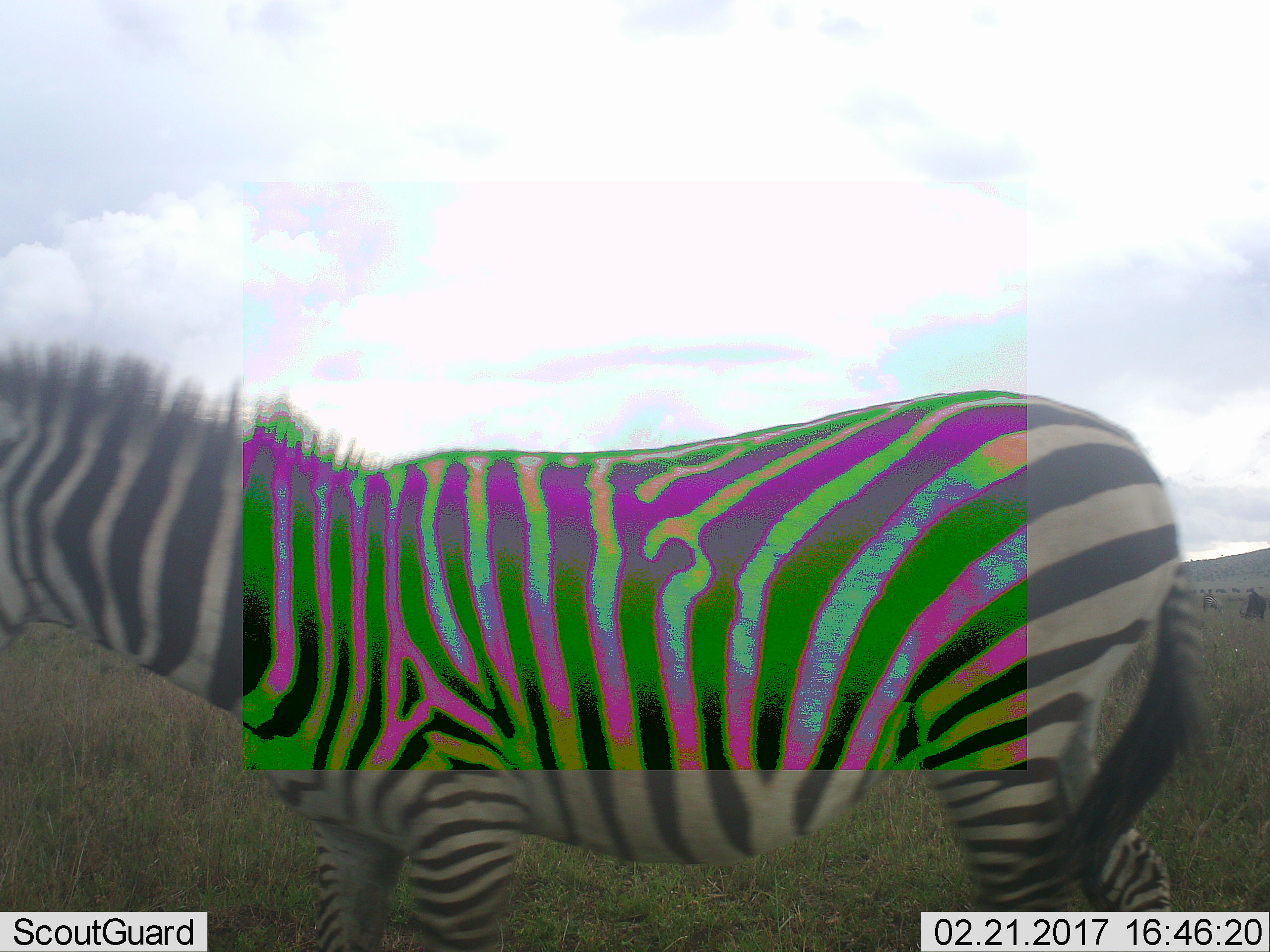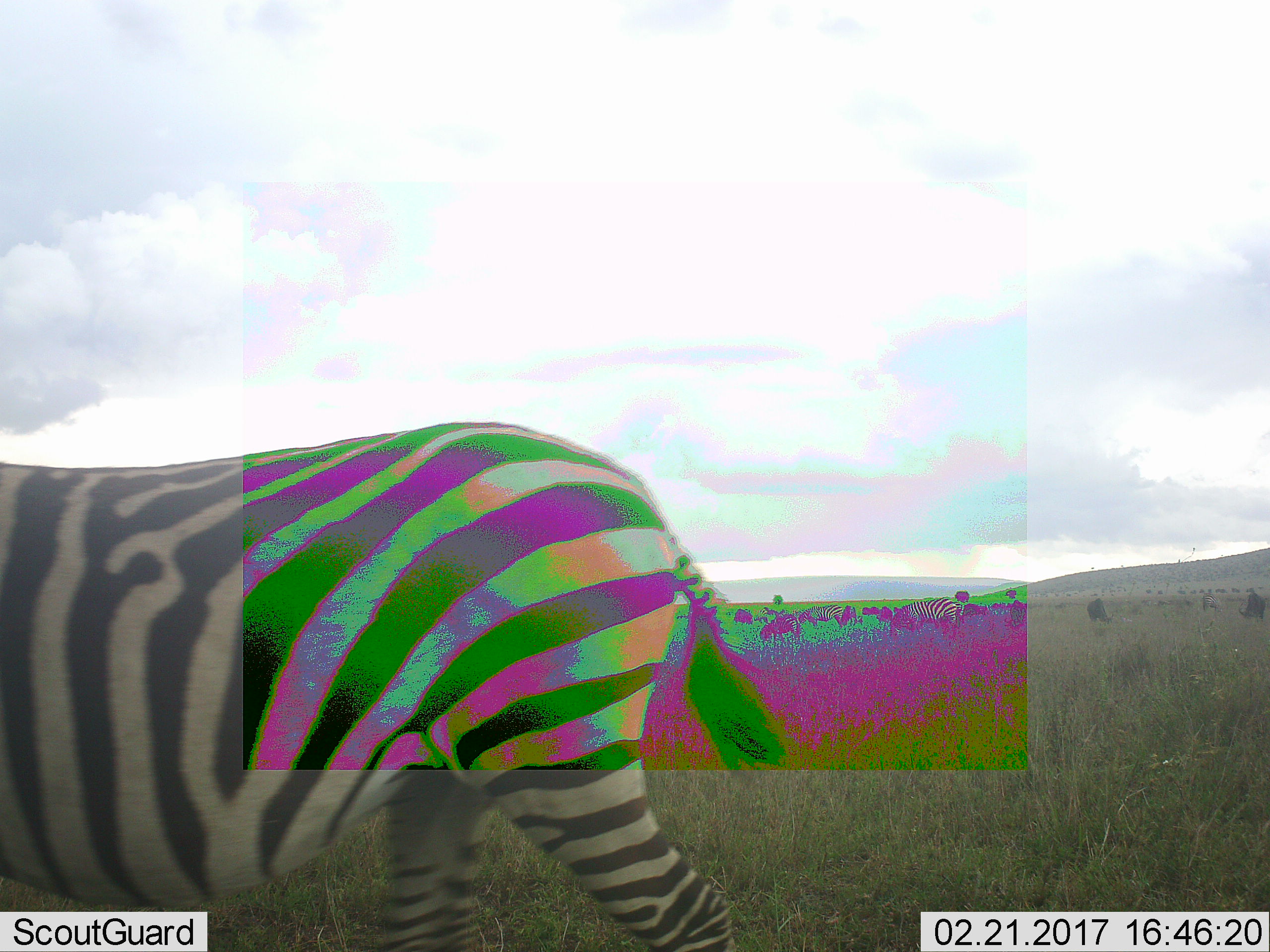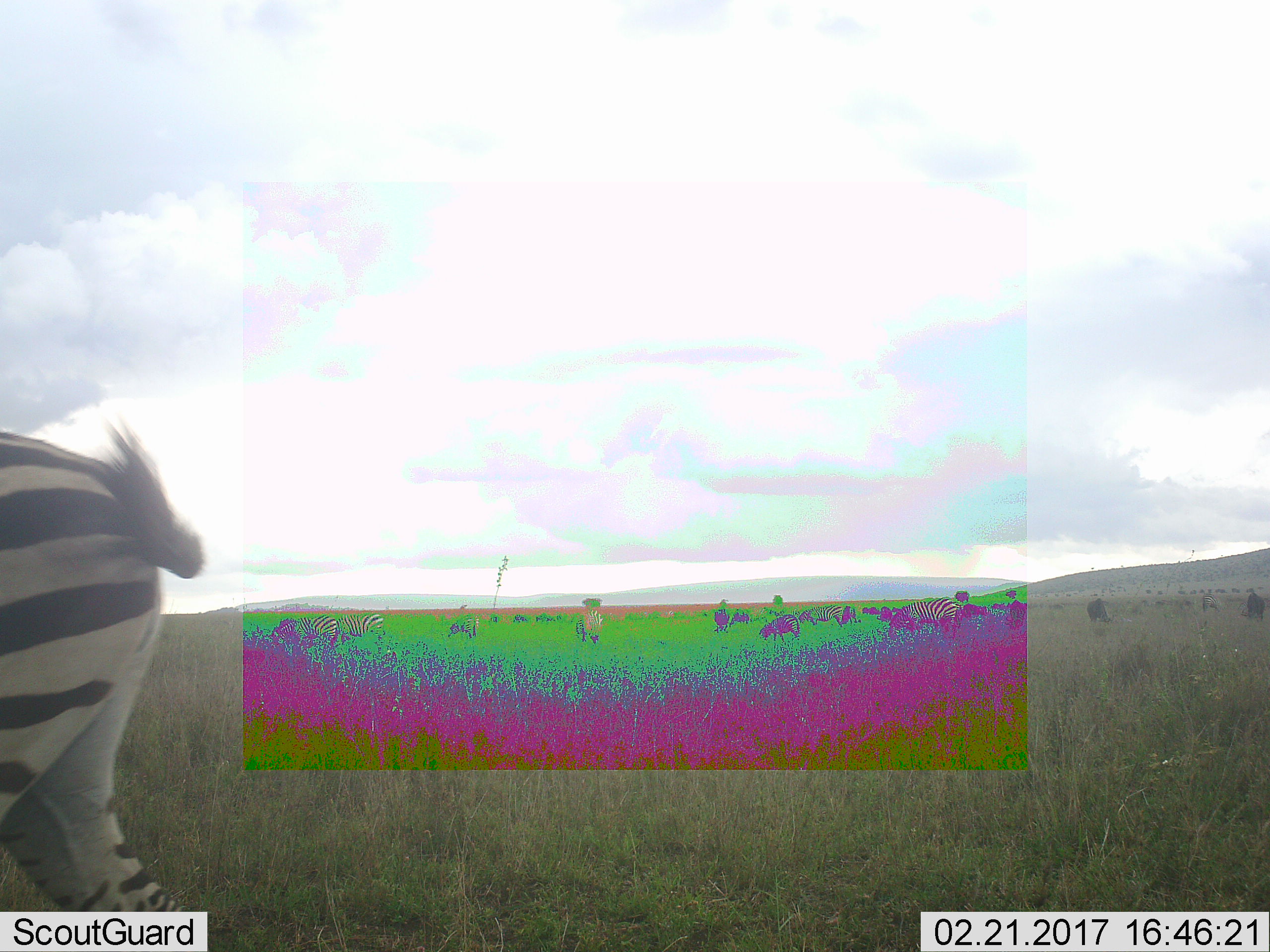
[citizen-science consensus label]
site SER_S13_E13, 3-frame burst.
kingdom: Animalia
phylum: Chordata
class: Mammalia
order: Perissodactyla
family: Equidae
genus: Equus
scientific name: Equus quagga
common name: plains zebra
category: zebraplains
Zebraplains (plains zebra) (Equus quagga), count 10. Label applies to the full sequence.